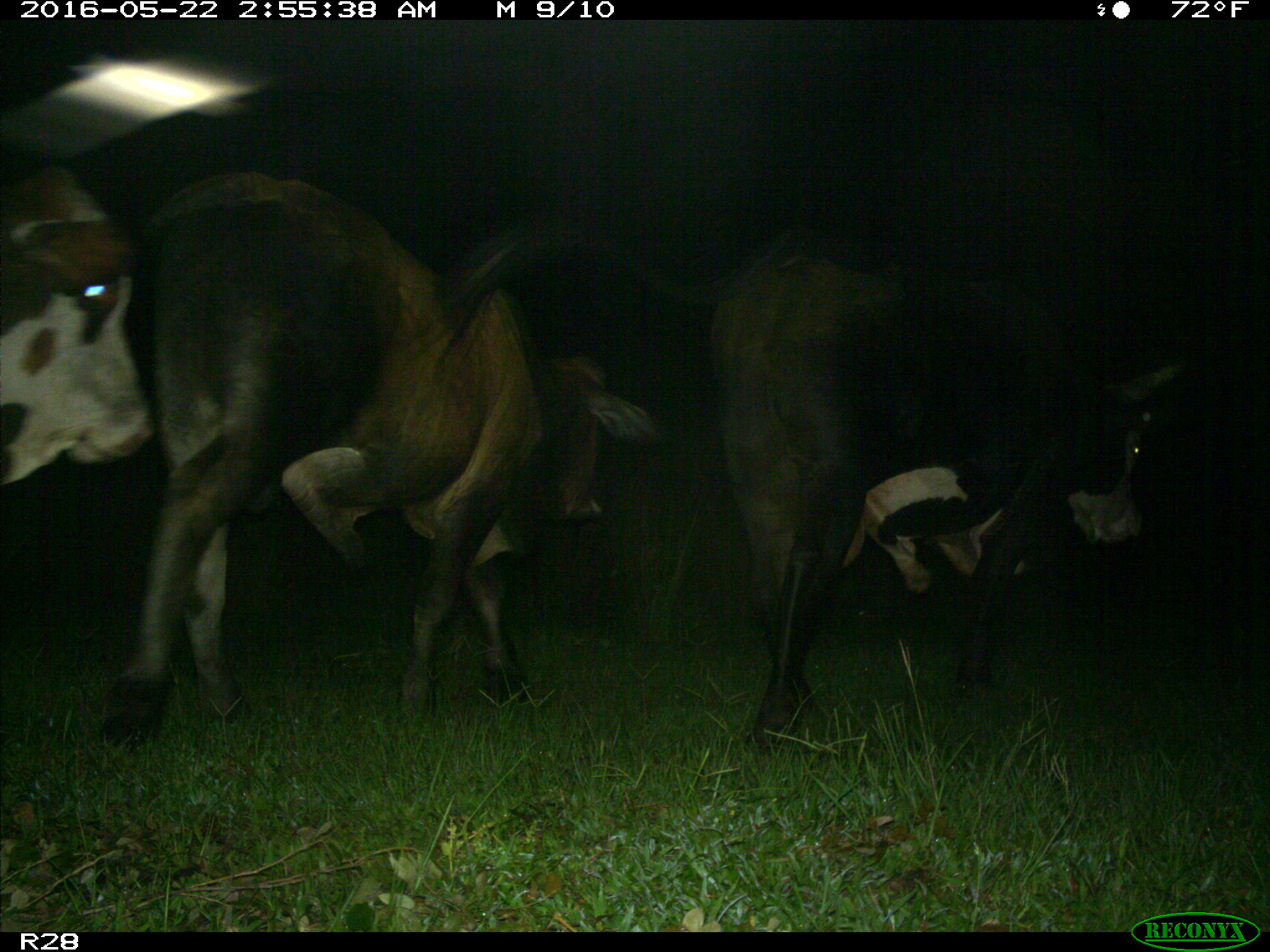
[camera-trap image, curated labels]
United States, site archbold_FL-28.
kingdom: Animalia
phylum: Chordata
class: Mammalia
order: Artiodactyla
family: Bovidae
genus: Bos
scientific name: Bos taurus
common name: domestic cow